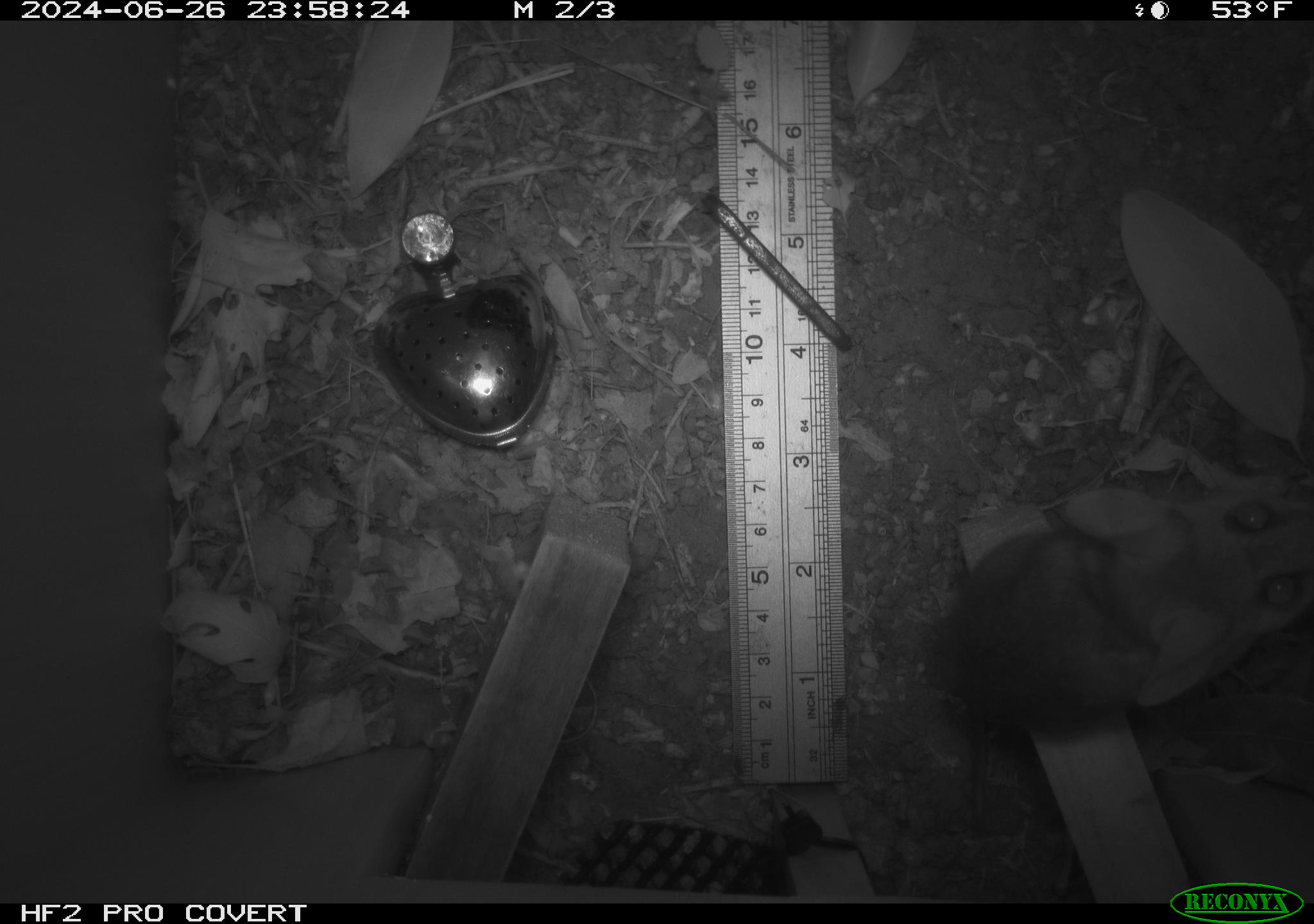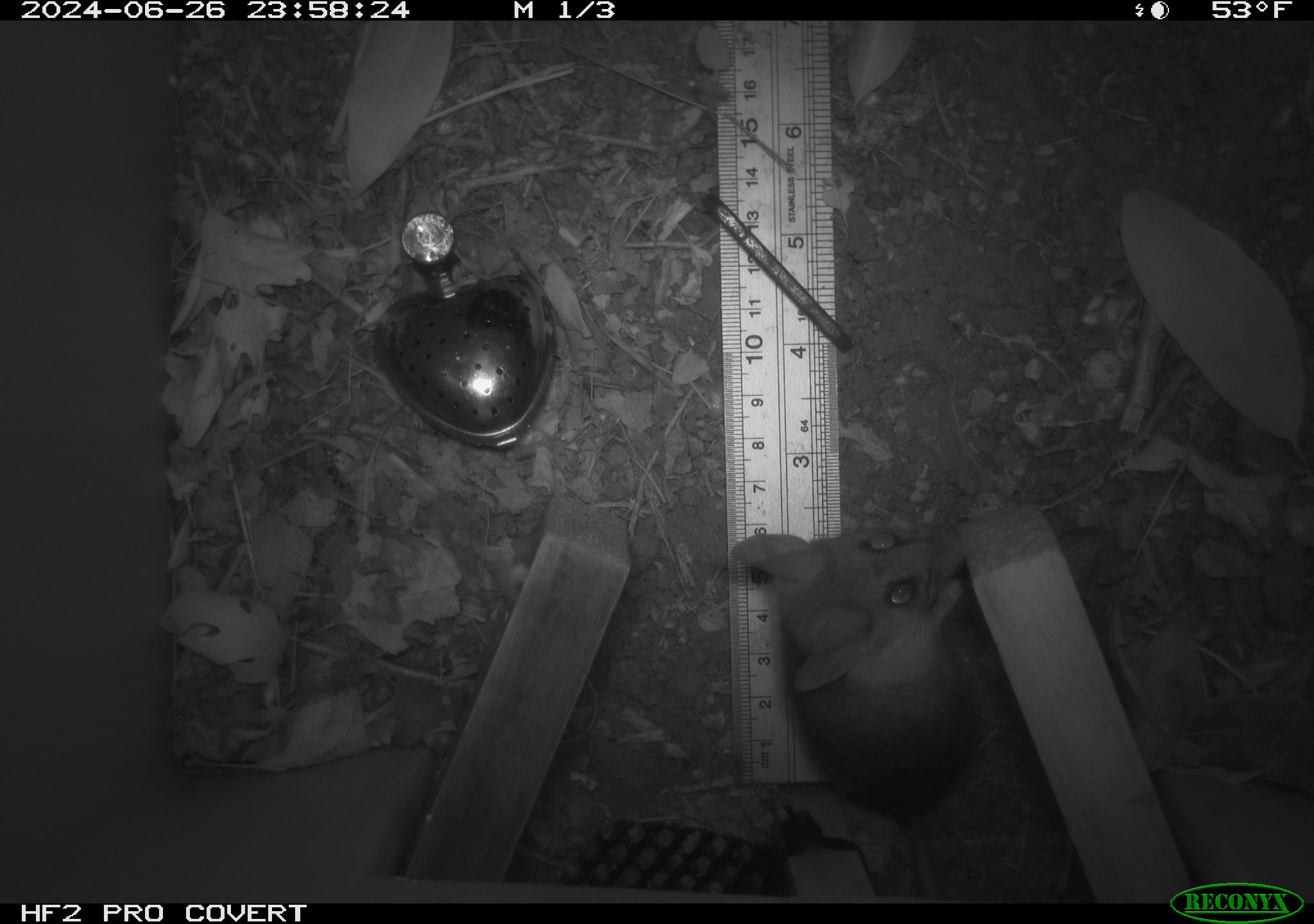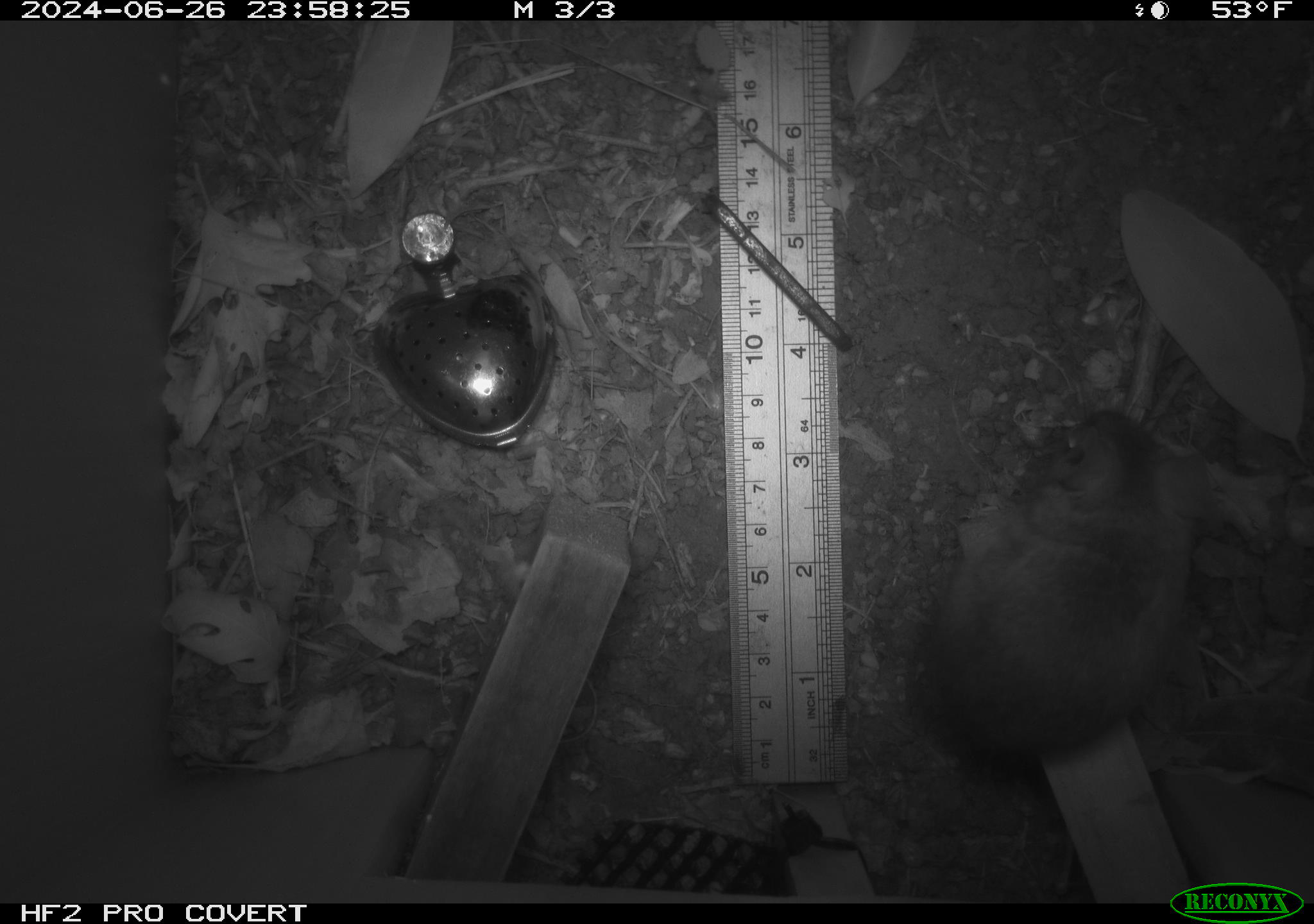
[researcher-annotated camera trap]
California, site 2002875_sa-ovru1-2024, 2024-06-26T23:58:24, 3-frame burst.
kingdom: Animalia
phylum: Chordata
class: Mammalia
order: Rodentia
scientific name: Rodentia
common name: rodent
Rodent (Rodentia).